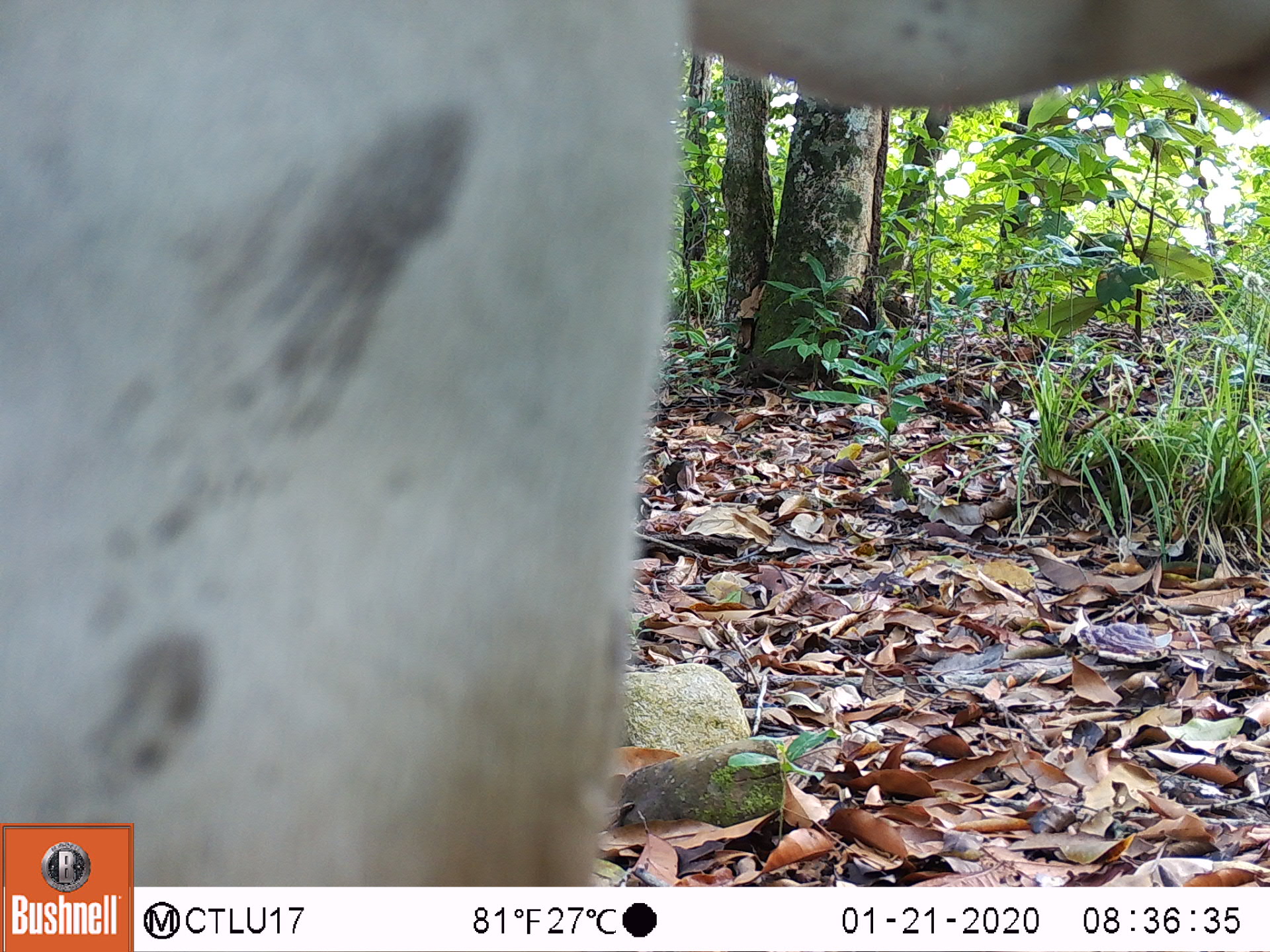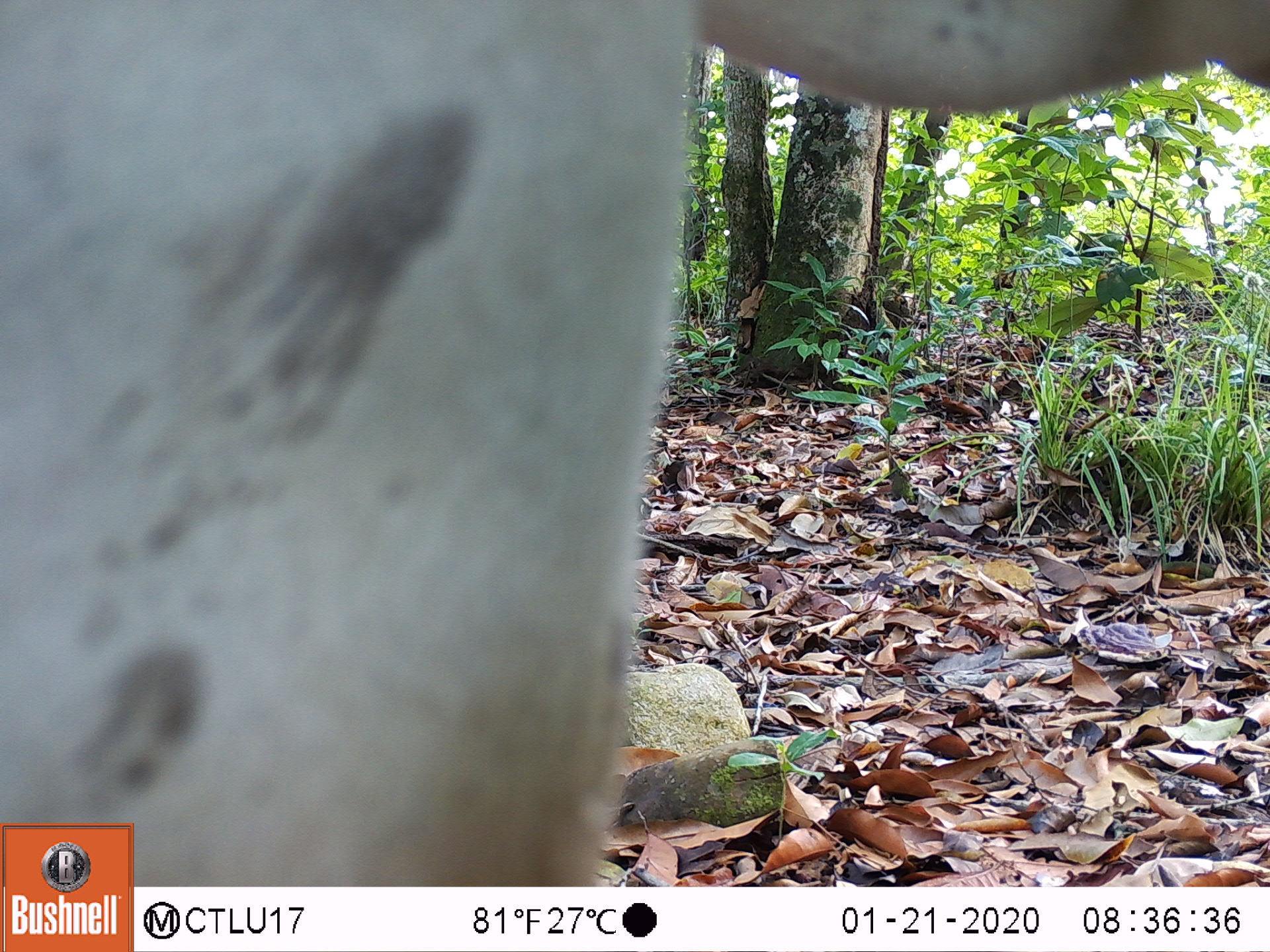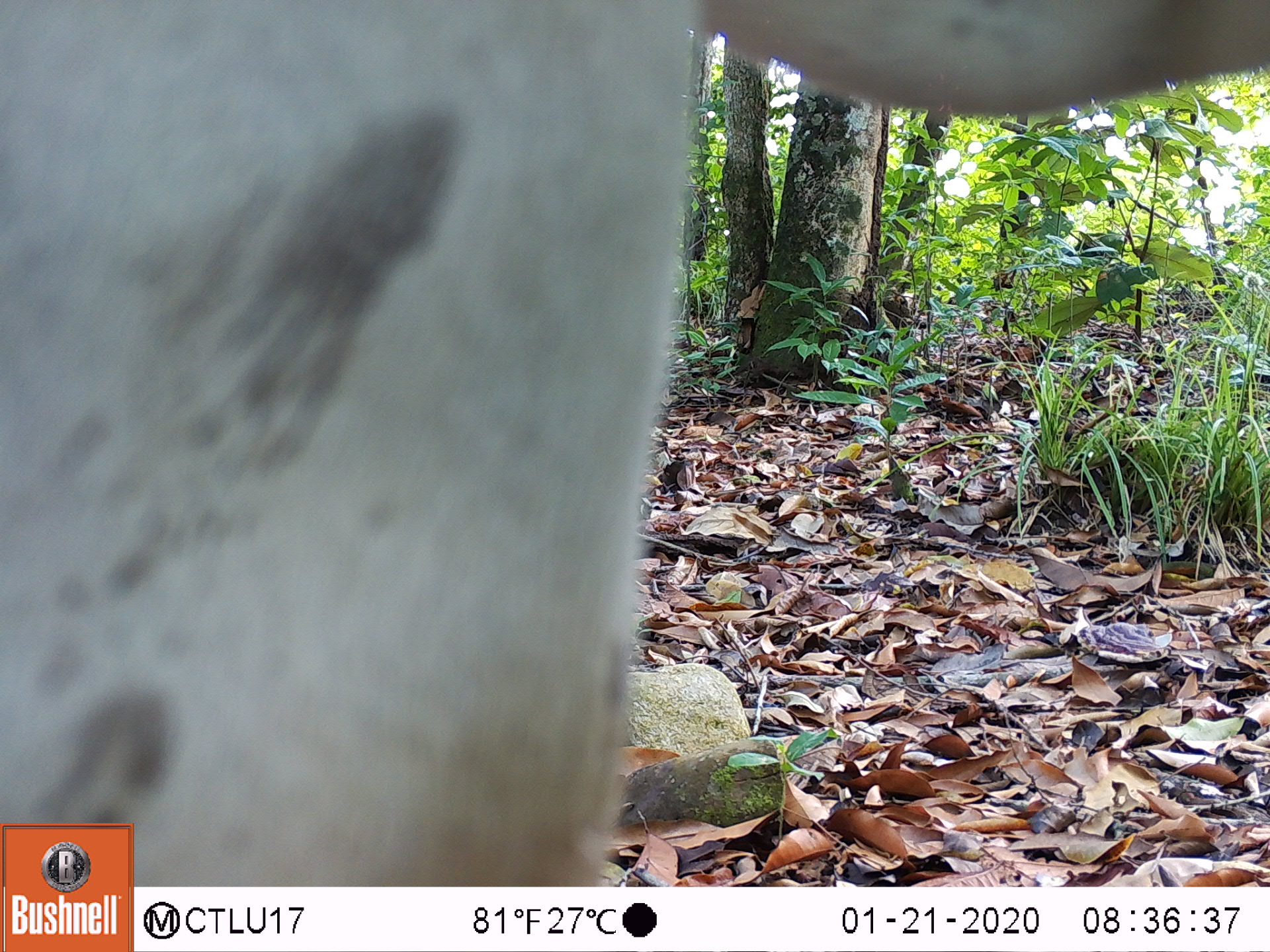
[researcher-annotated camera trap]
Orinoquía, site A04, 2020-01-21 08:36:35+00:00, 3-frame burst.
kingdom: Animalia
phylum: Chordata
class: Mammalia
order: Artiodactyla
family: Bovidae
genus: Bos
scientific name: Bos taurus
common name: cow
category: cattle